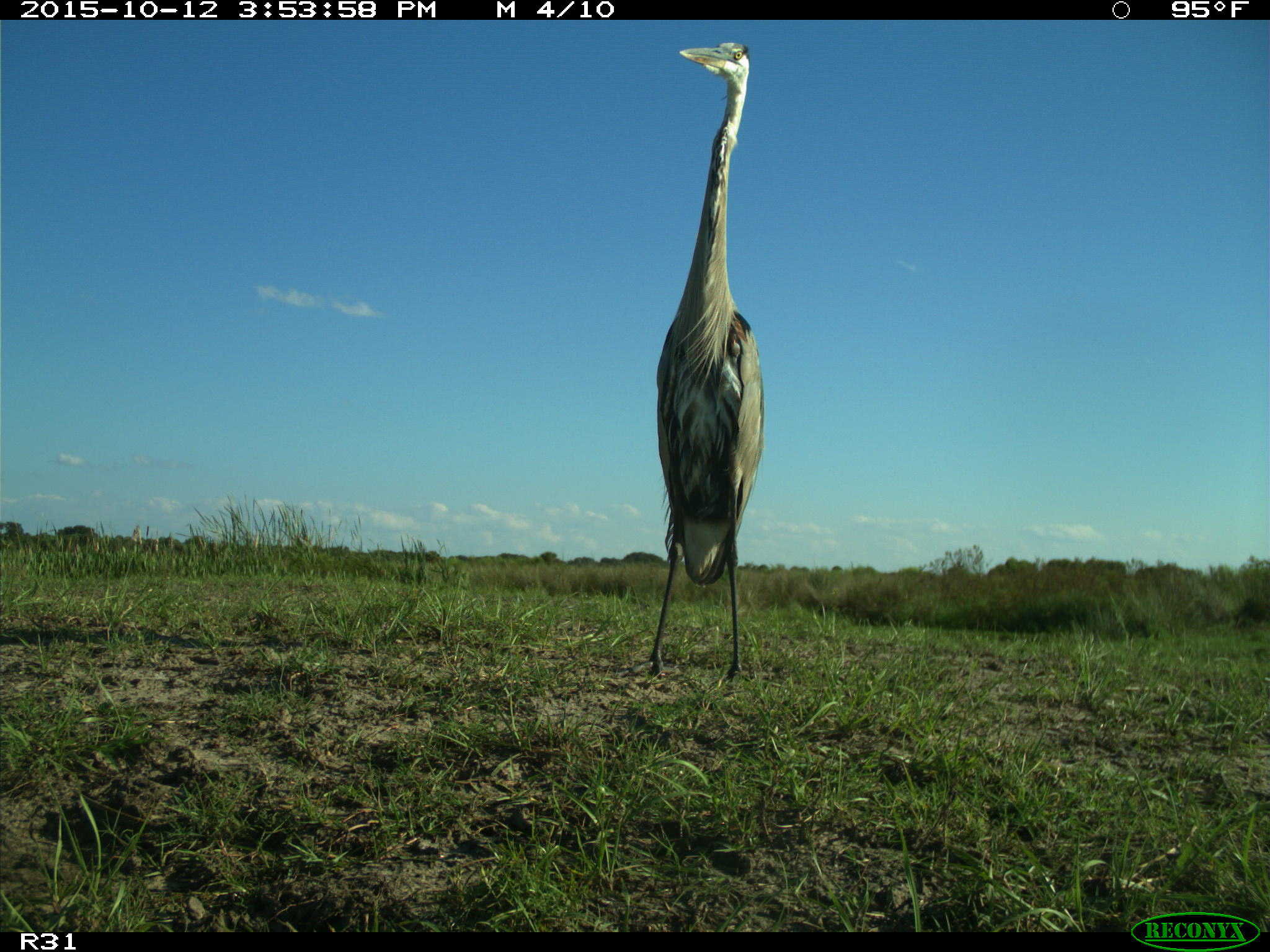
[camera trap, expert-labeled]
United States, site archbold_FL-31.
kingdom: Animalia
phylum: Chordata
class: Aves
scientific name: Aves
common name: birds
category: unidentified bird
Unidentified bird (birds) (Aves).